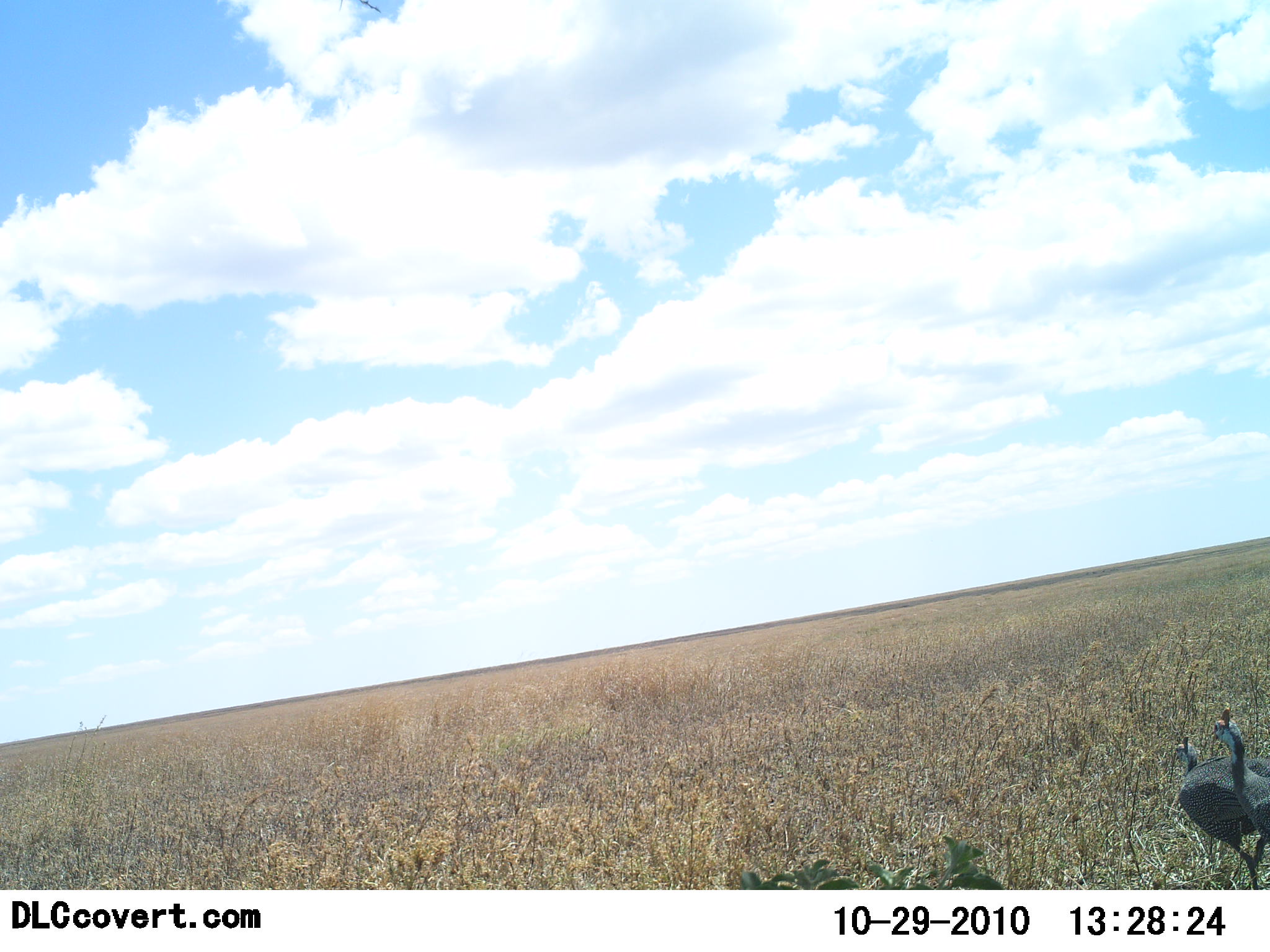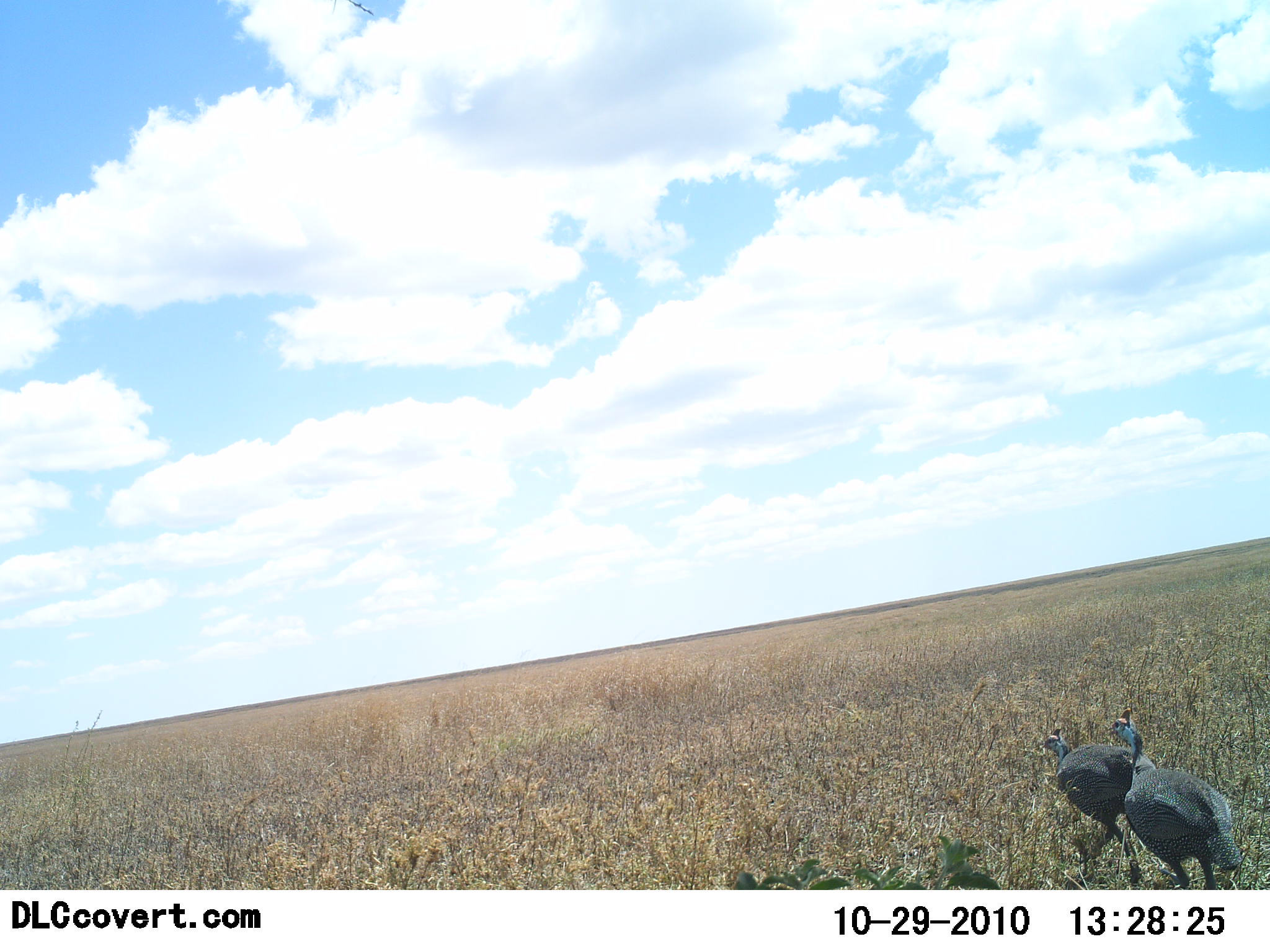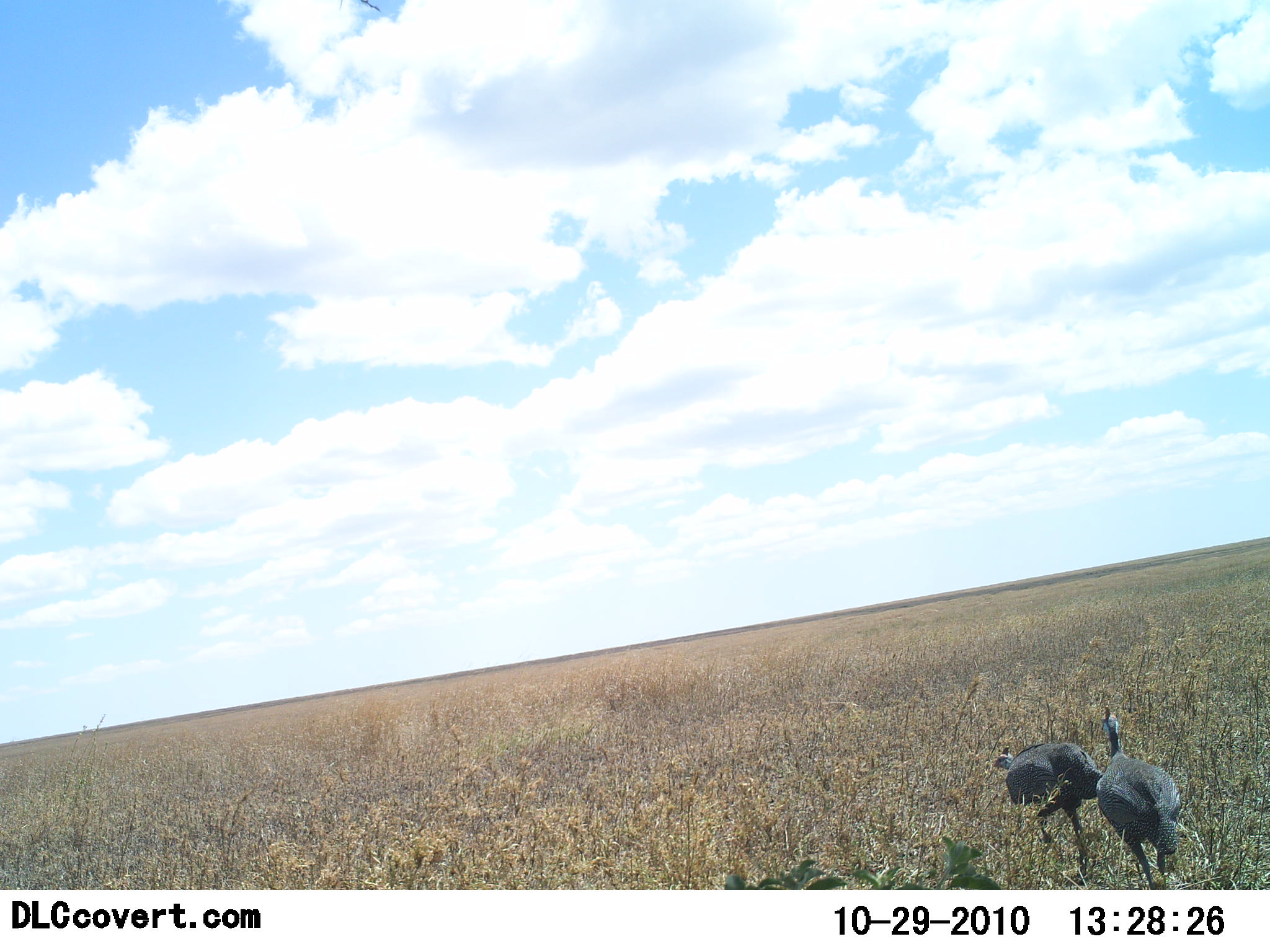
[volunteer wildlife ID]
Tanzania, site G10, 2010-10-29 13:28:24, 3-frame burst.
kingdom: Animalia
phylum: Chordata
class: Aves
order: Galliformes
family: Numididae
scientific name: Numididae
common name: guinea fowl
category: guineafowl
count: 2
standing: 0%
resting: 0%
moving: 100%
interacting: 0%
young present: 0%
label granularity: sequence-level